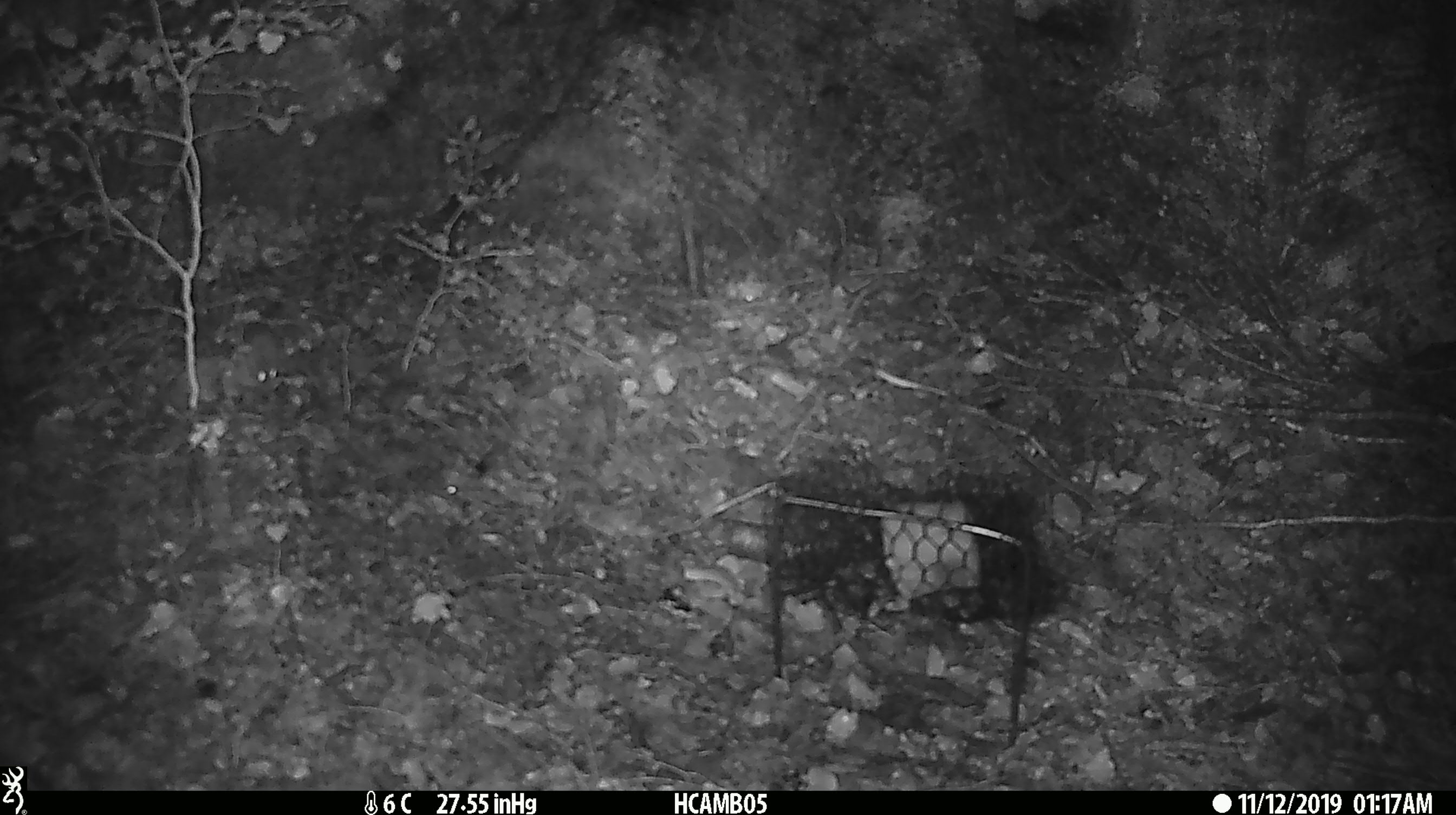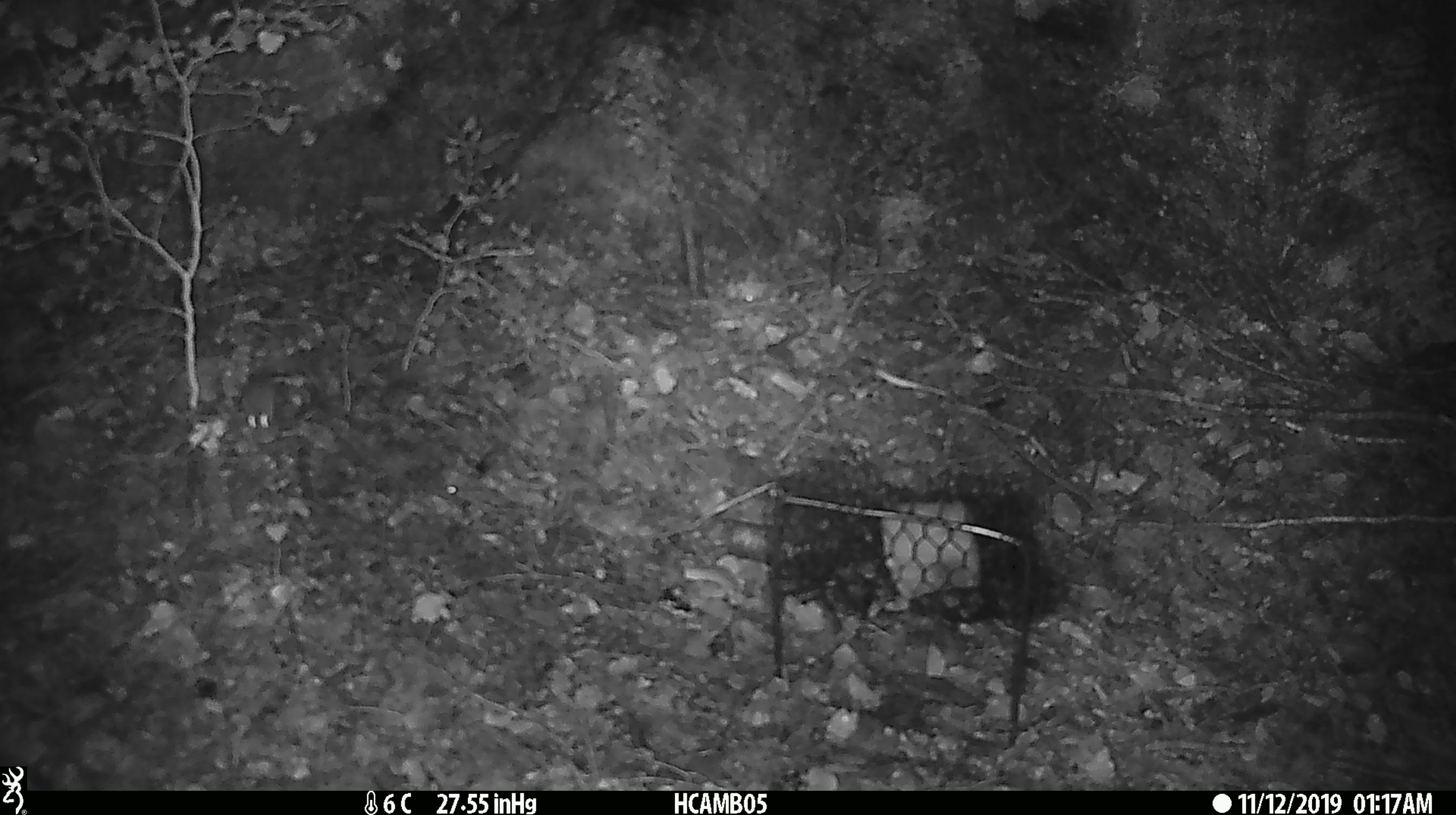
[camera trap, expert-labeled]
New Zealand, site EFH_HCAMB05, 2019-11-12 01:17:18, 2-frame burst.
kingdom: Animalia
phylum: Chordata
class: Mammalia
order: Rodentia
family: Muridae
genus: Mus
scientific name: Mus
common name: mouse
Mouse (Mus).